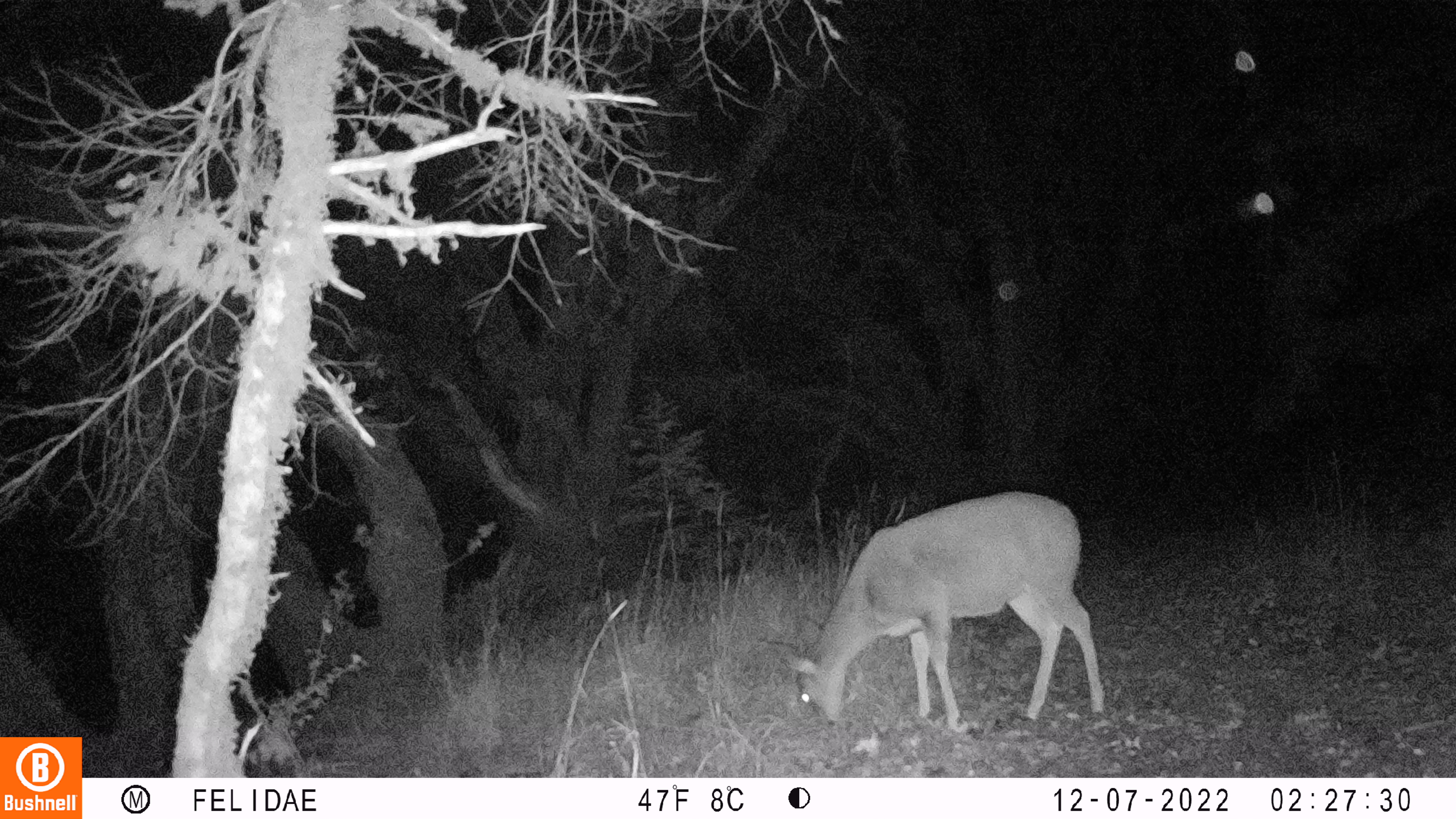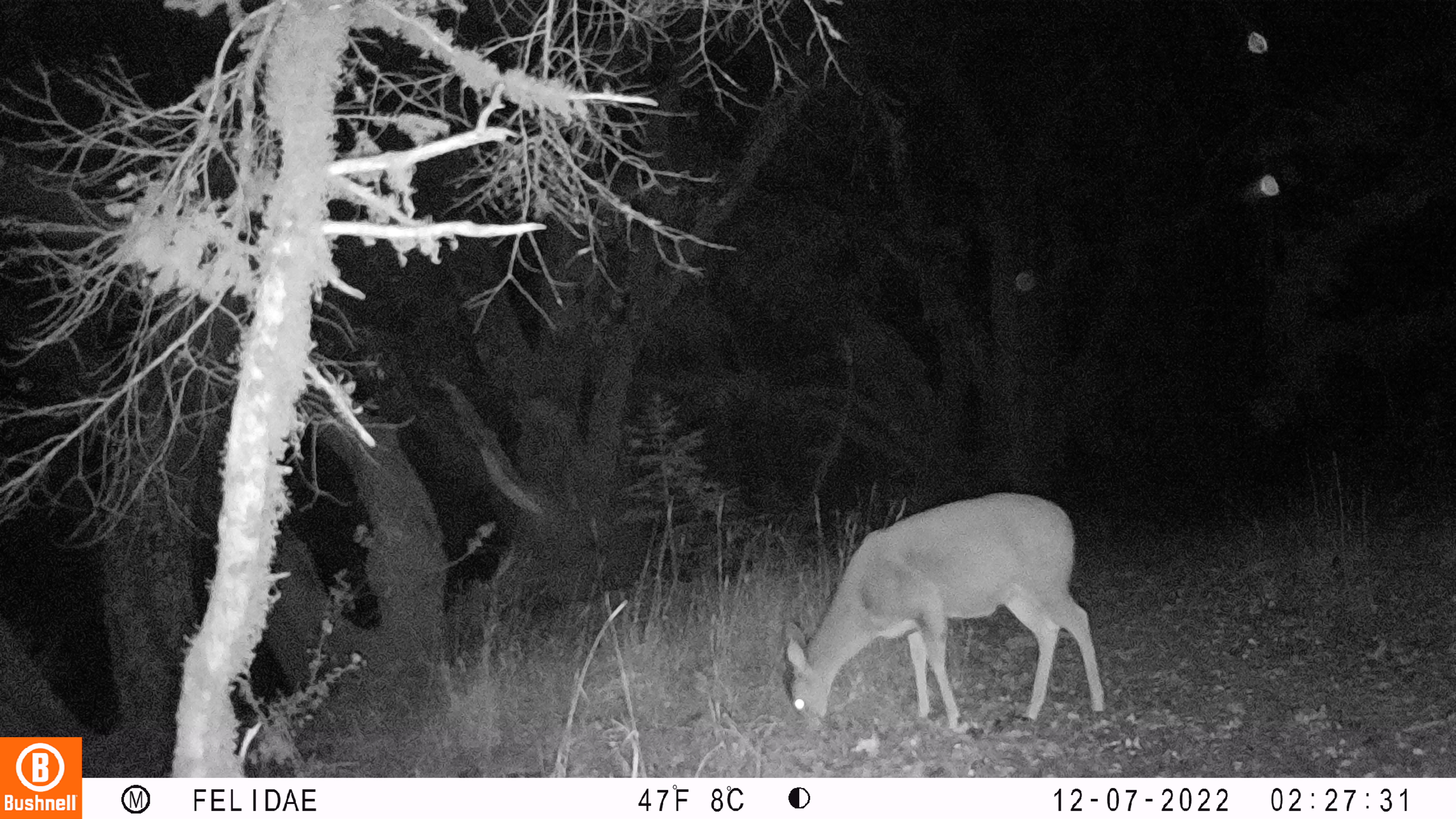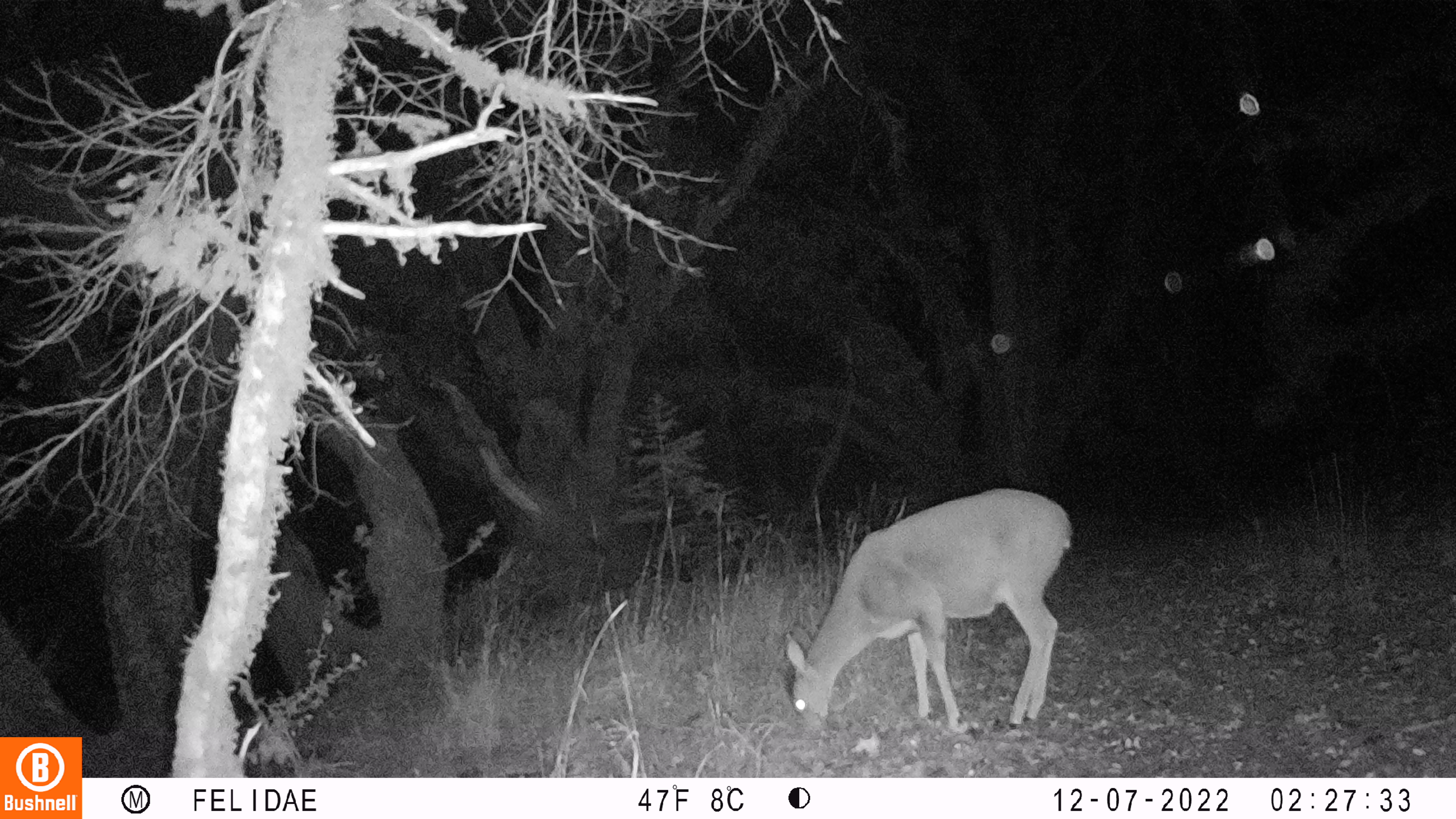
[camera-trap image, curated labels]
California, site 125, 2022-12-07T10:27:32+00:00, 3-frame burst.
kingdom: Animalia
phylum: Chordata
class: Mammalia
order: Artiodactyla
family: Cervidae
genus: Odocoileus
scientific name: Odocoileus hemionus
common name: mule deer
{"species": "mule deer (Odocoileus hemionus)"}